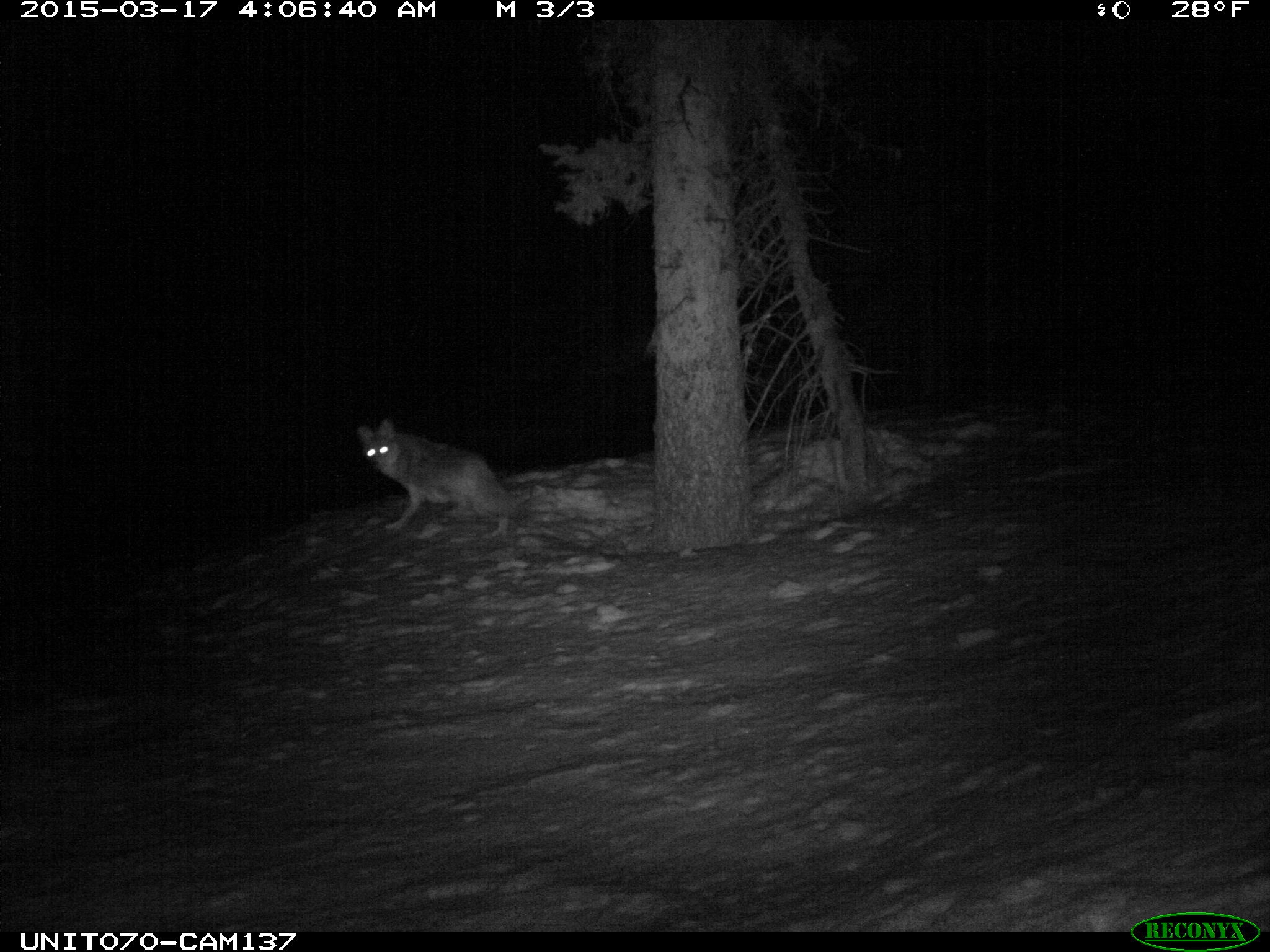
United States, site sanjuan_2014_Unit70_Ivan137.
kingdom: Animalia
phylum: Chordata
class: Mammalia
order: Carnivora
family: Canidae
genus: Canis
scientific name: Canis latrans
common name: coyote